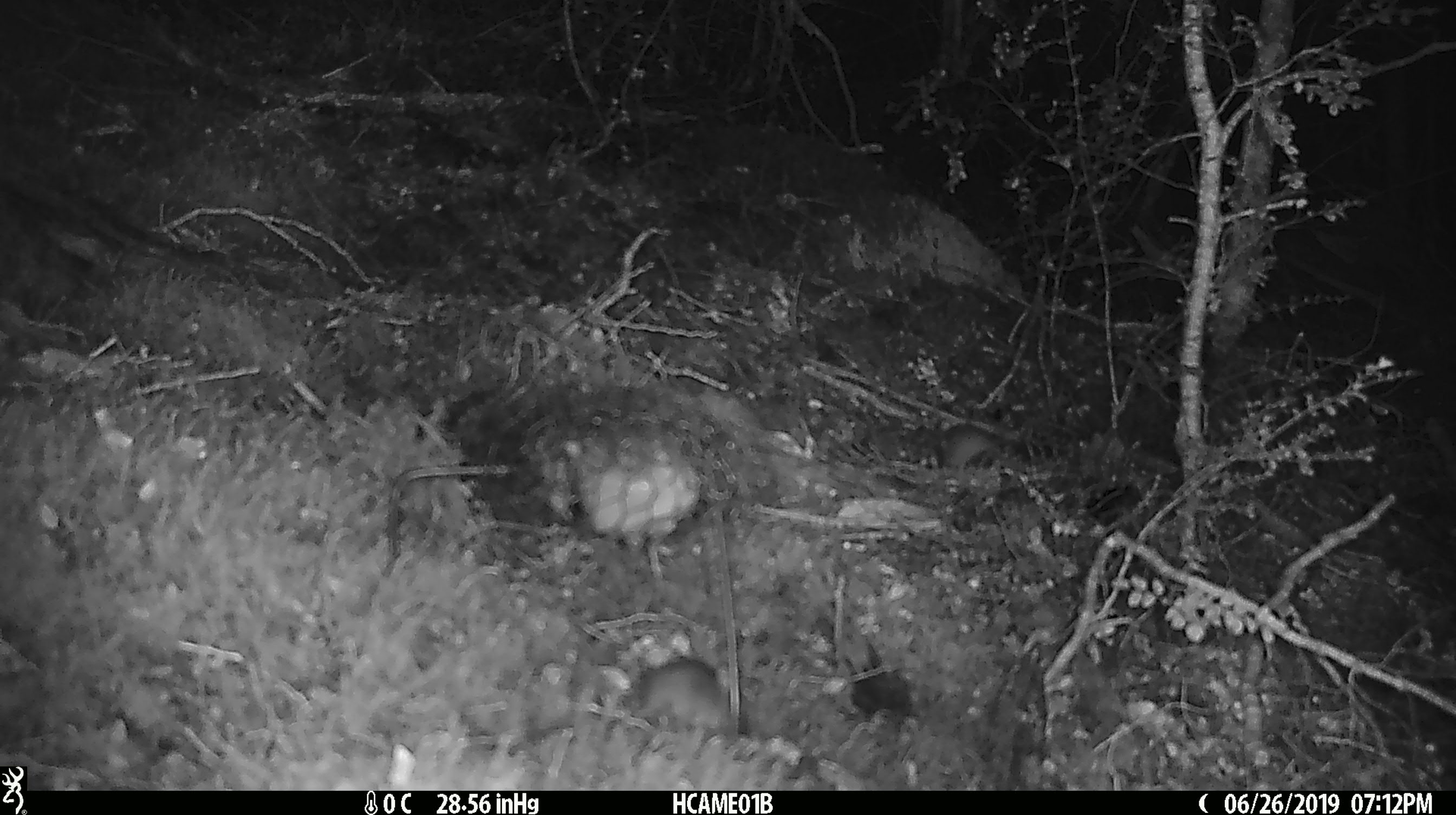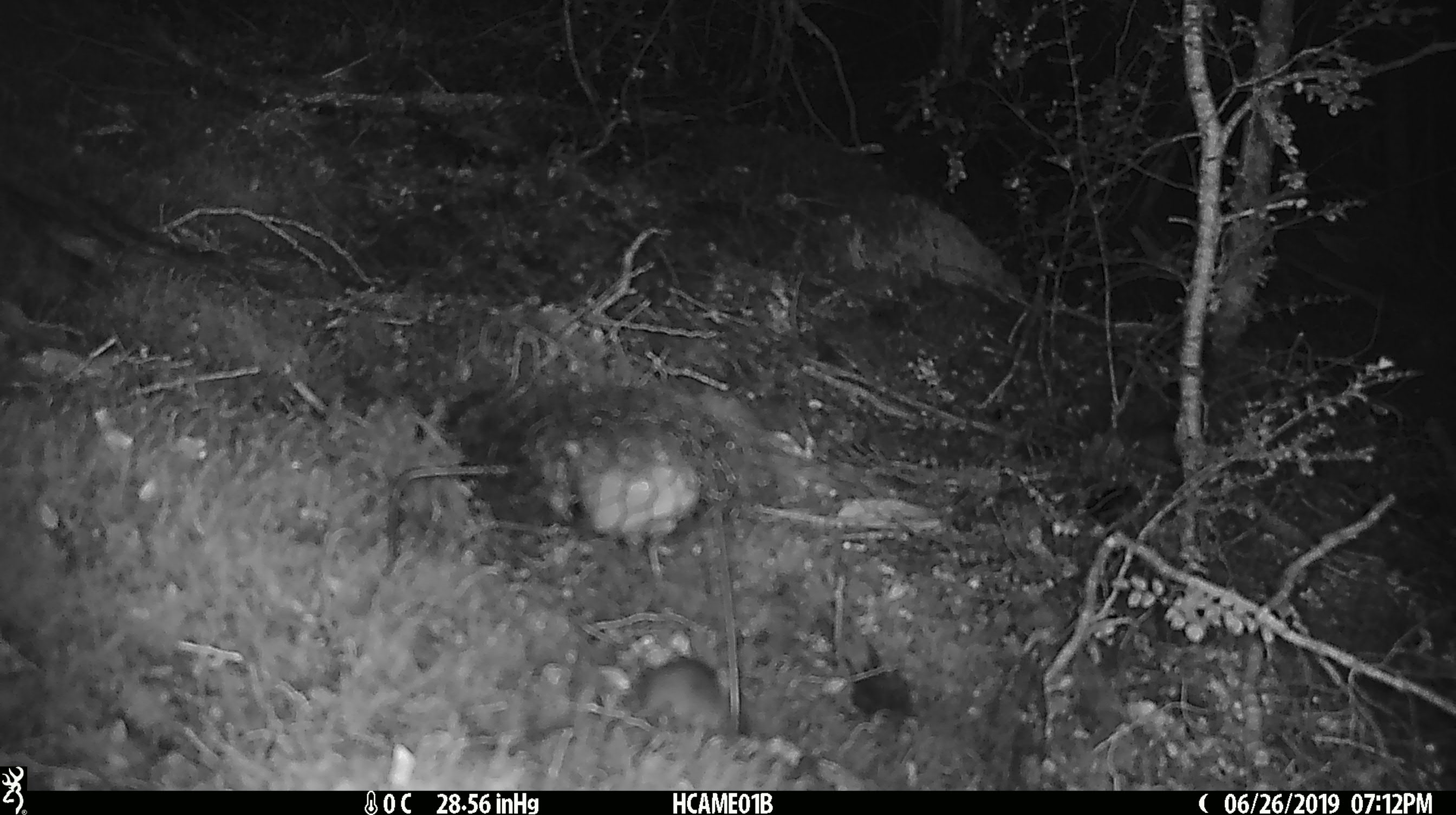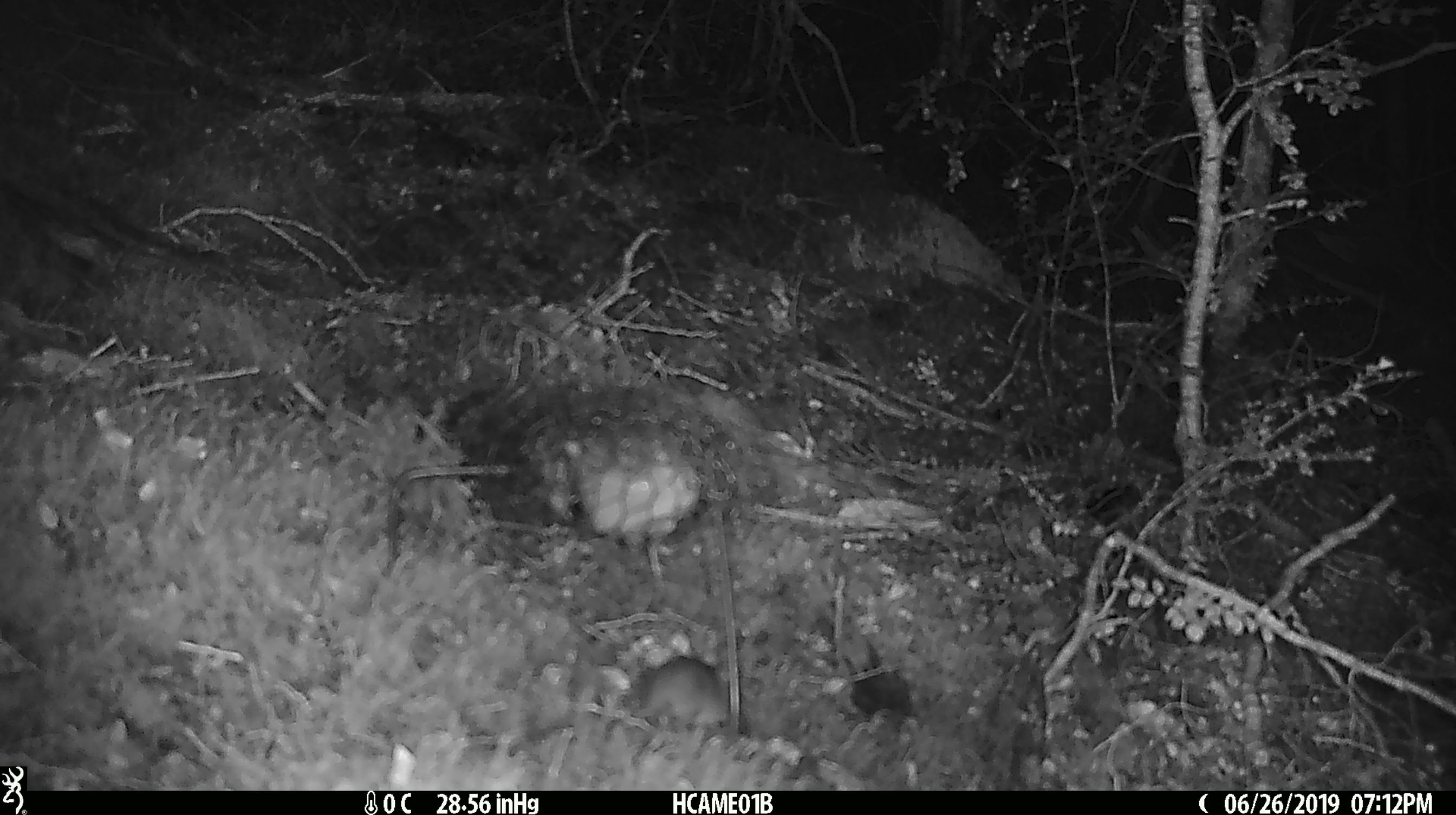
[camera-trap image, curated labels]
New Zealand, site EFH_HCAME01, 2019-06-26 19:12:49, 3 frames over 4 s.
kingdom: Animalia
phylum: Chordata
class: Mammalia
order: Rodentia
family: Muridae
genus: Mus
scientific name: Mus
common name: mouse